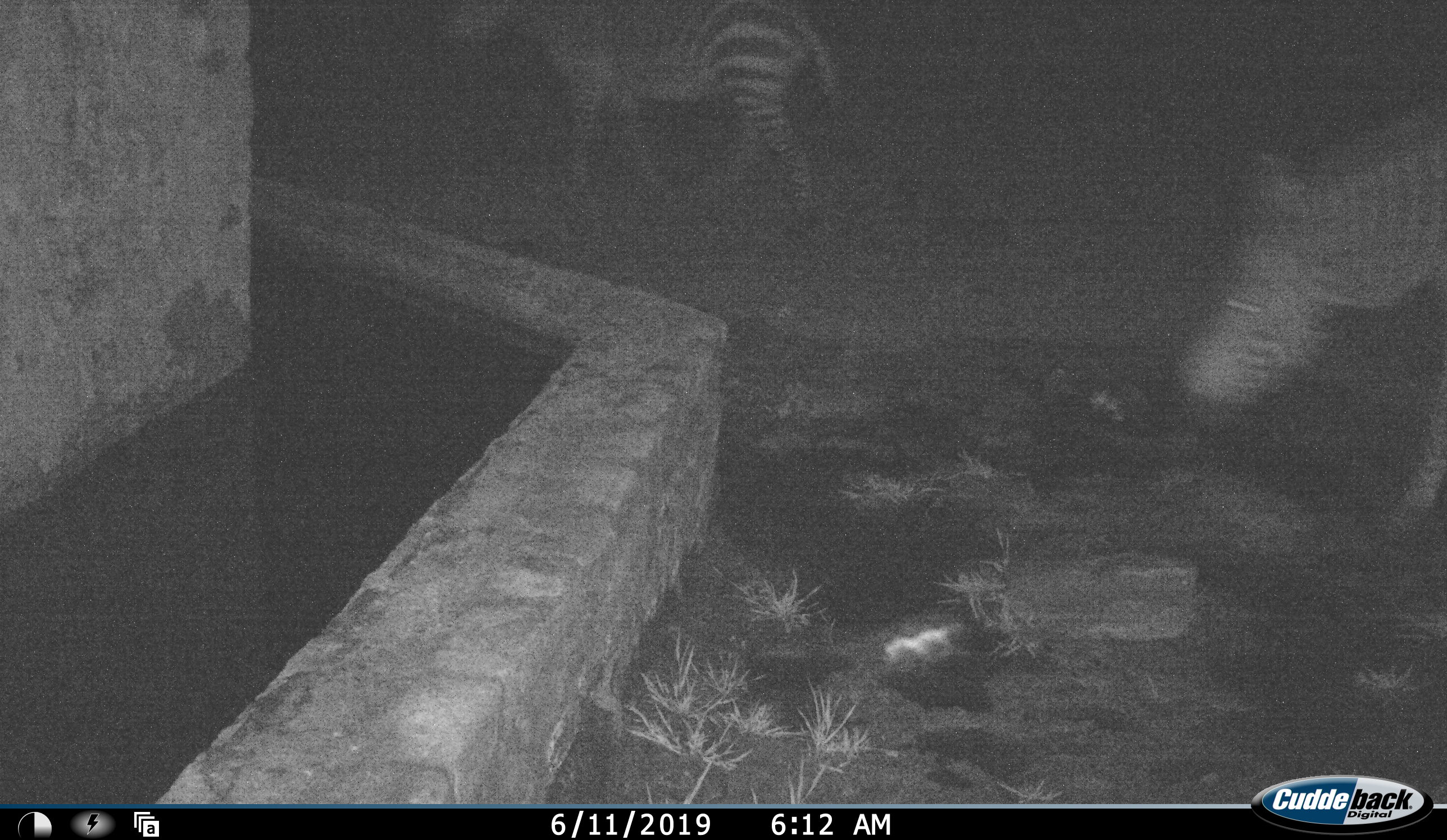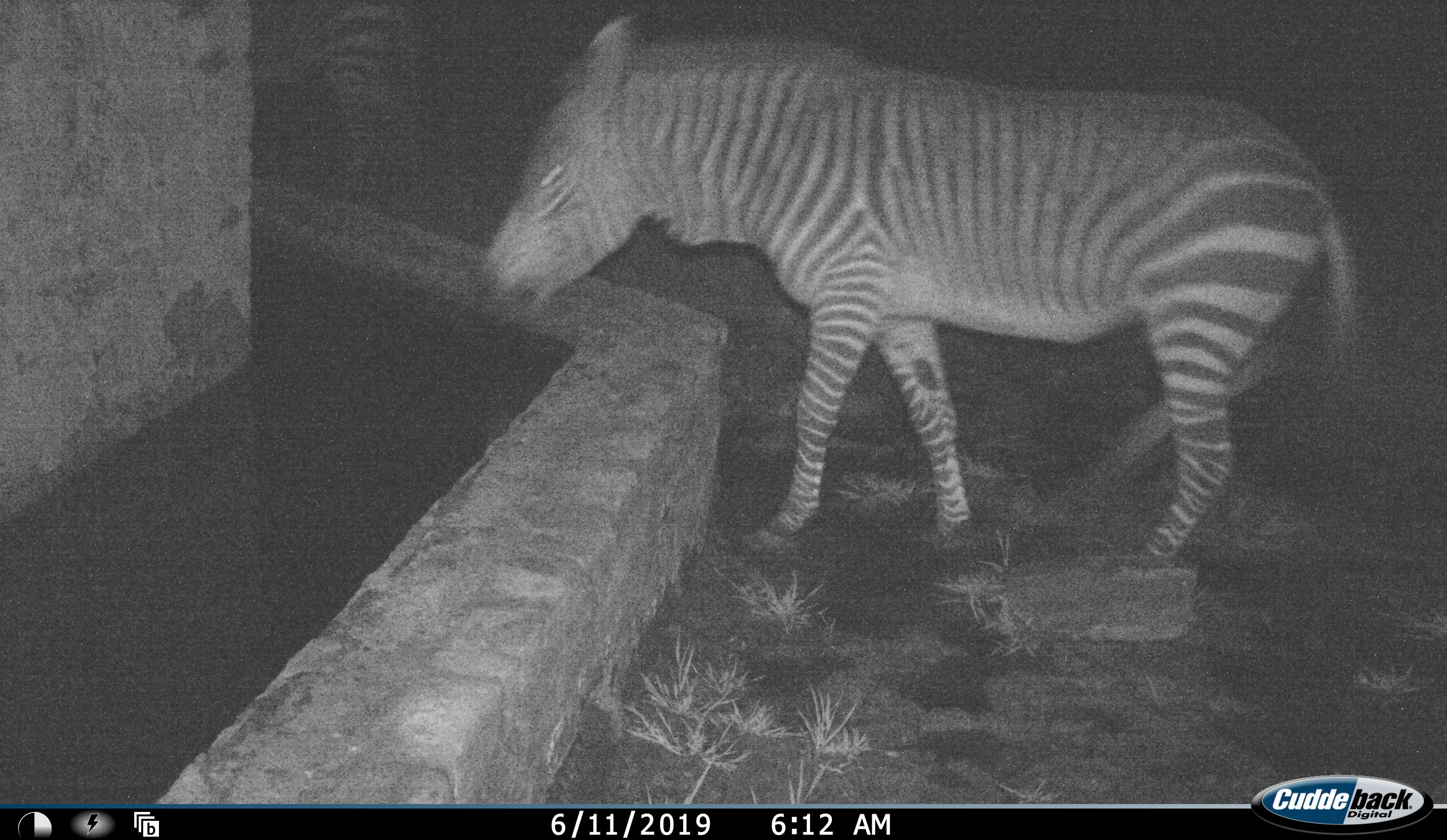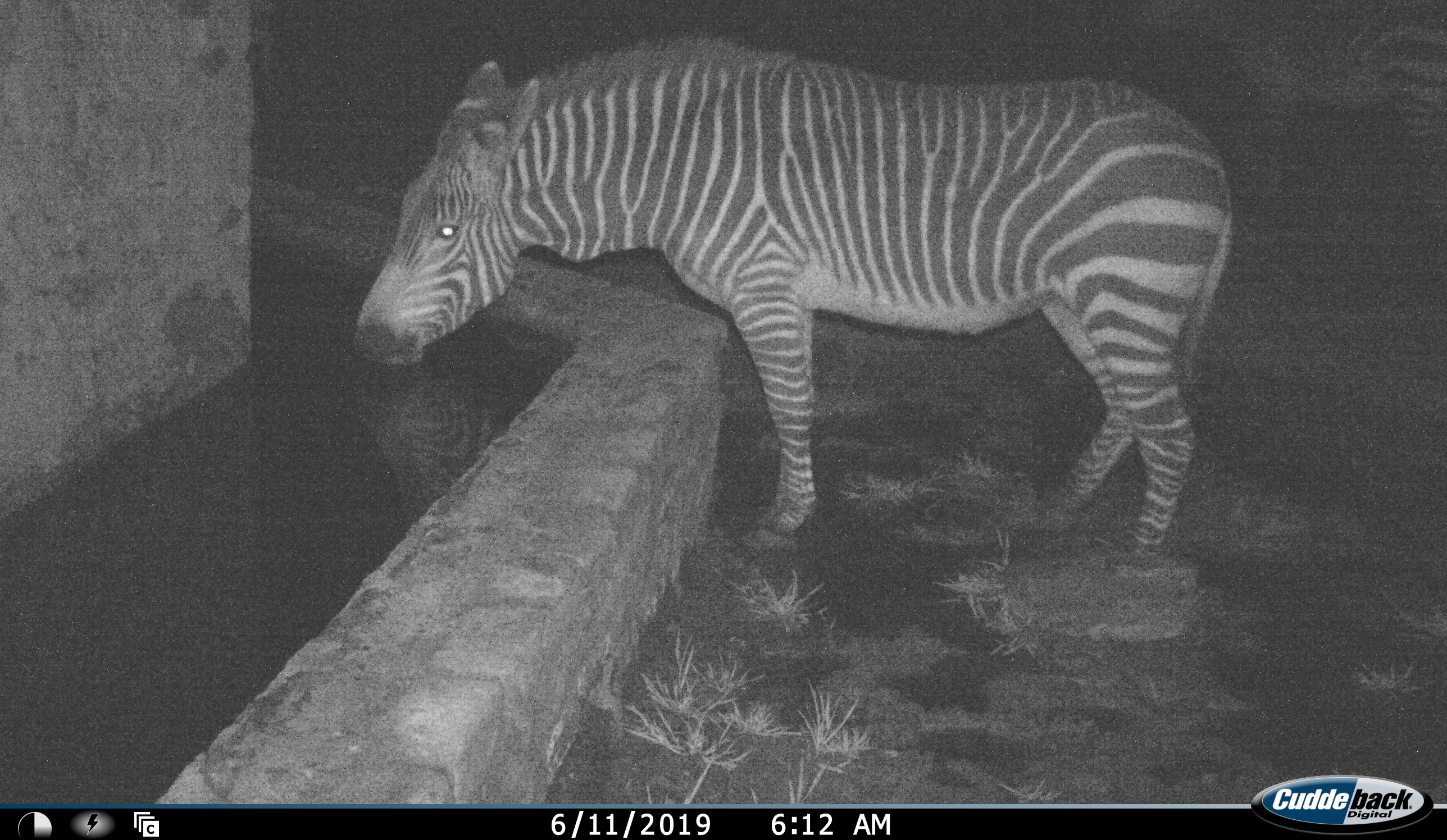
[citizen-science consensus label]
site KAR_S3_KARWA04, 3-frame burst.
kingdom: Animalia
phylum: Chordata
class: Mammalia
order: Perissodactyla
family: Equidae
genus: Equus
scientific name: Equus zebra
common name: mountain zebra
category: zebramountain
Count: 2.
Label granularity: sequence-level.